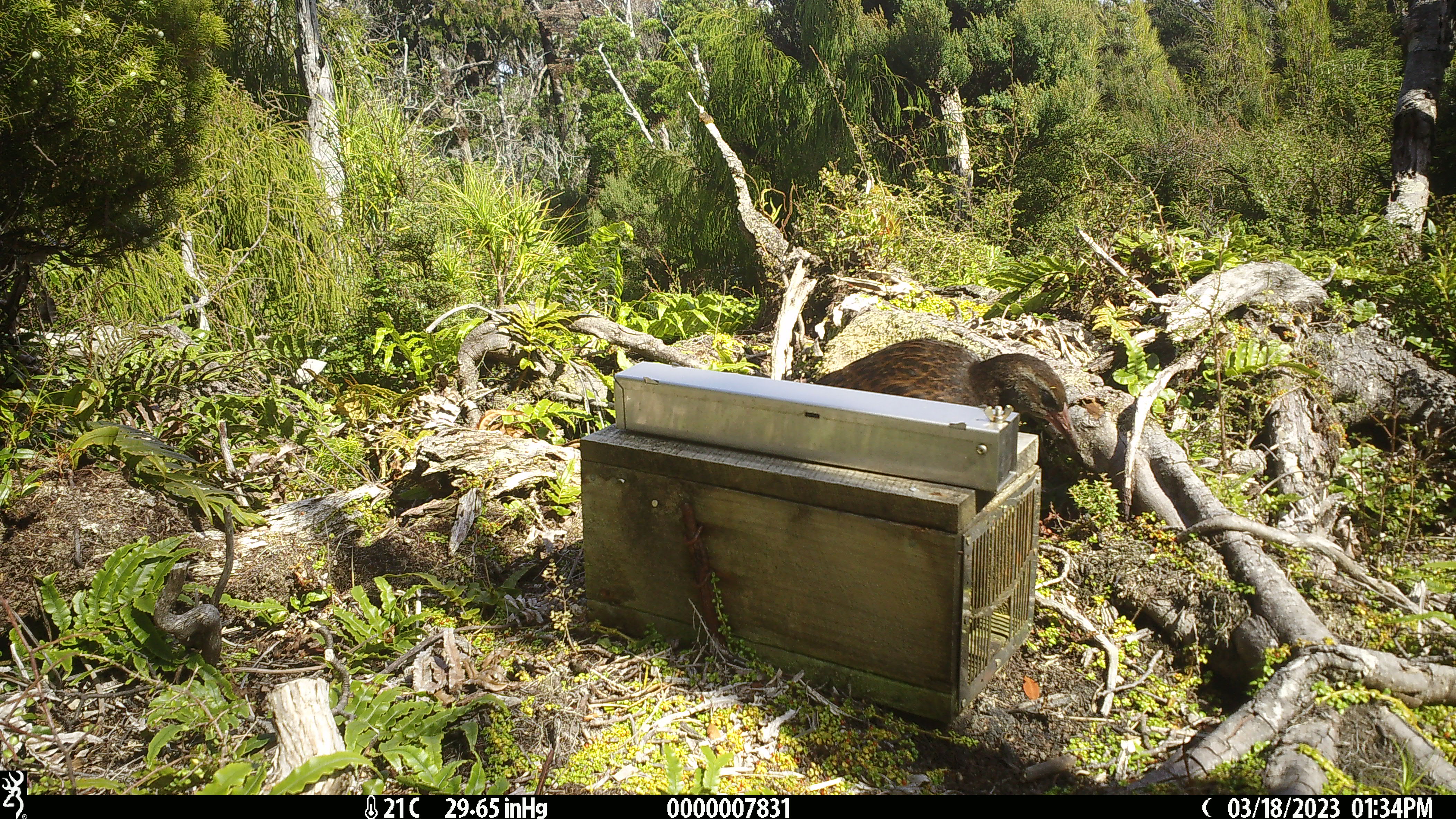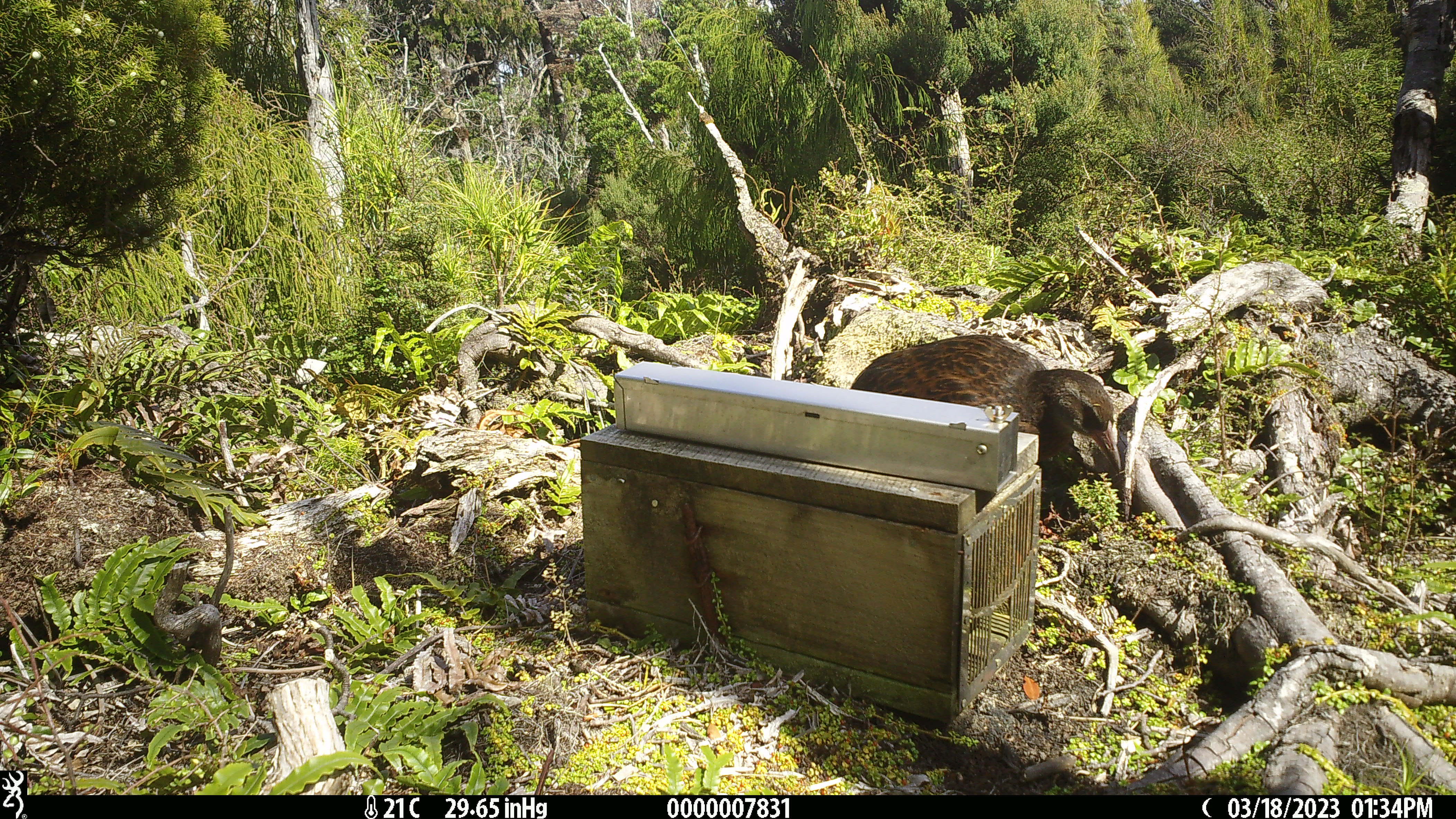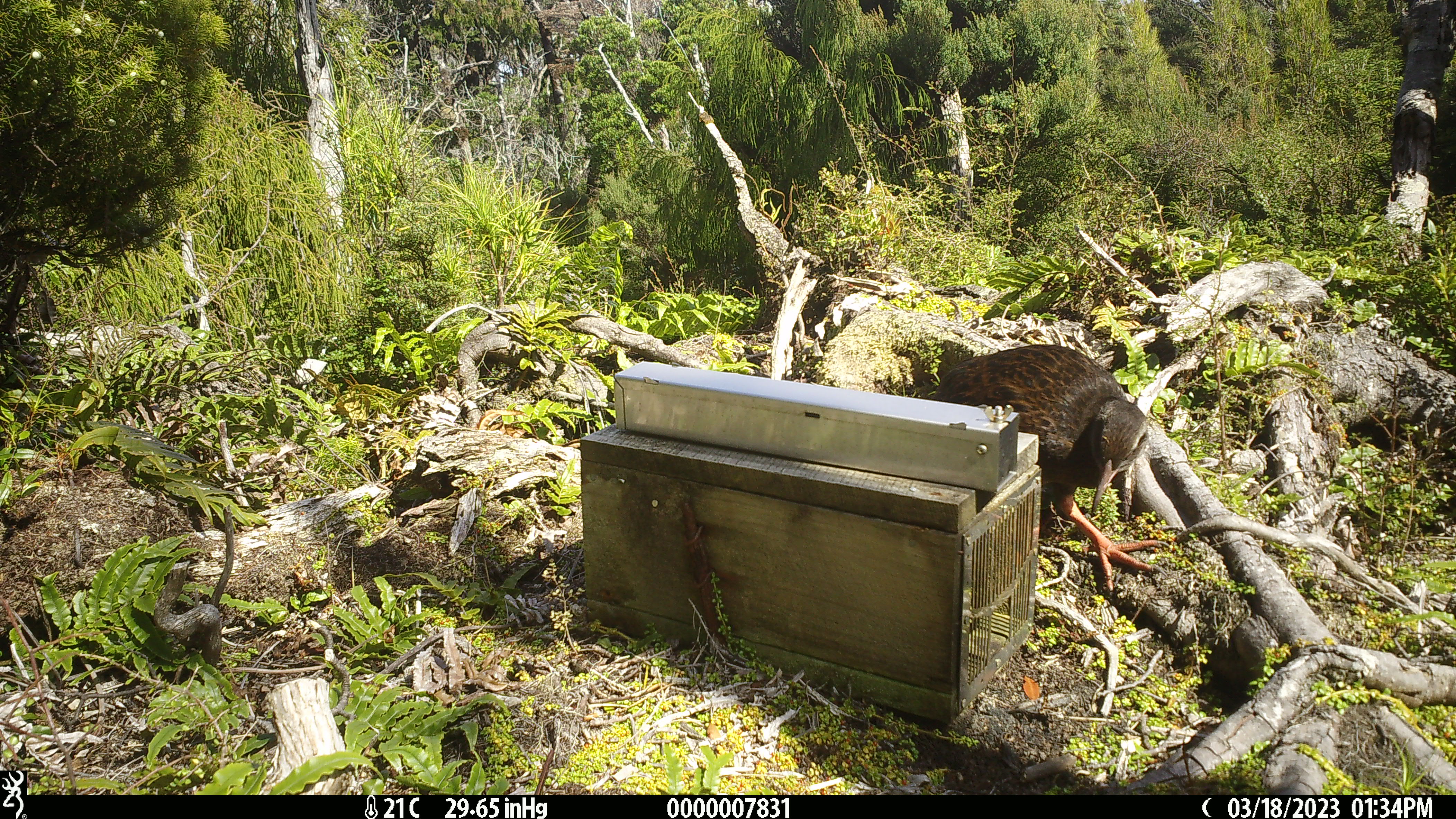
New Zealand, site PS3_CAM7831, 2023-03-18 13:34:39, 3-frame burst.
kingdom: Animalia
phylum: Chordata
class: Aves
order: Gruiformes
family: Rallidae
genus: Gallirallus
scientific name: Gallirallus australis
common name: weka